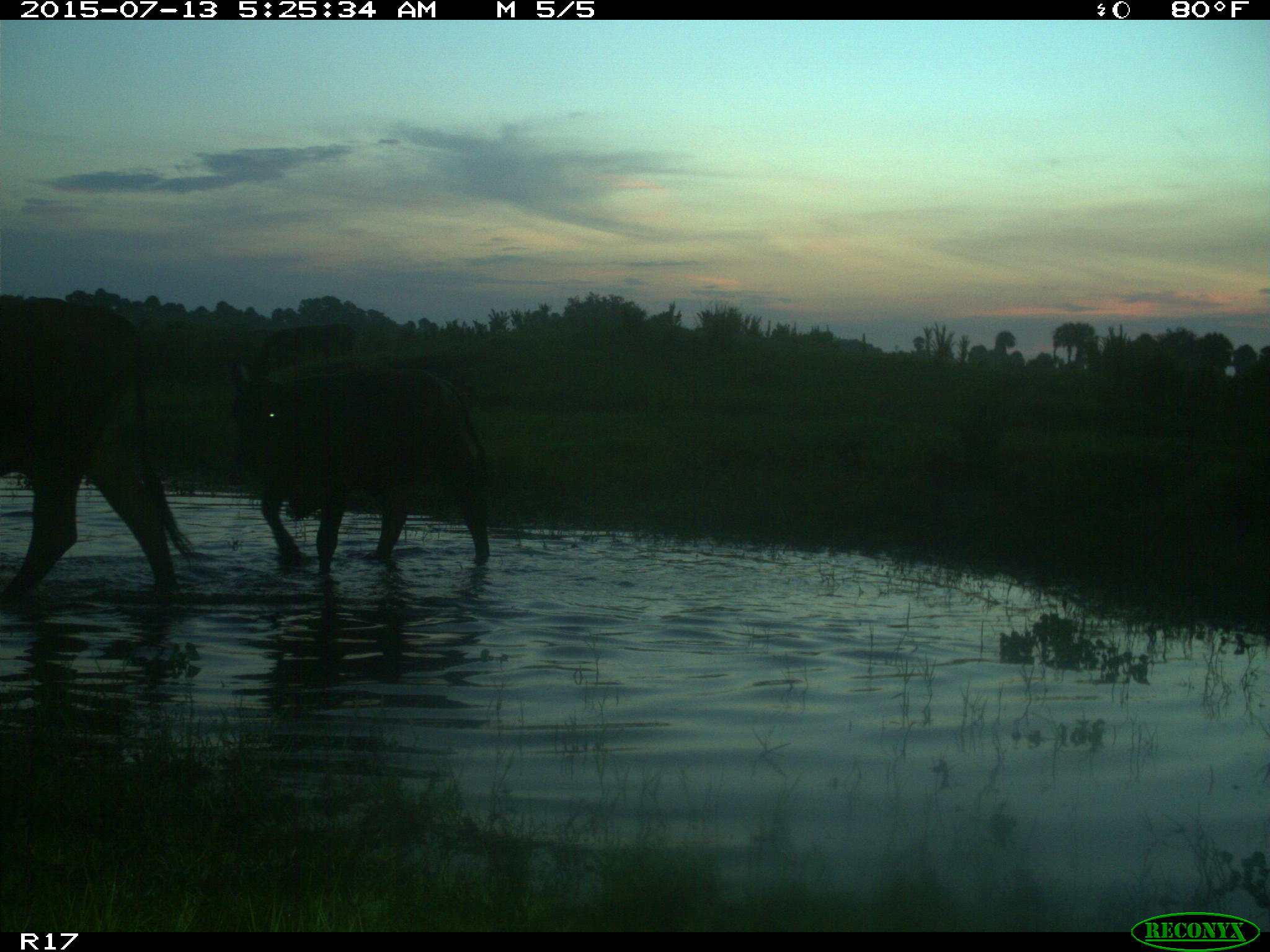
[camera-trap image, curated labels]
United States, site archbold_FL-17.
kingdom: Animalia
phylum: Chordata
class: Mammalia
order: Artiodactyla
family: Bovidae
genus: Bos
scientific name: Bos taurus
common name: domestic cow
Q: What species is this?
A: Bos taurus (domestic cow).